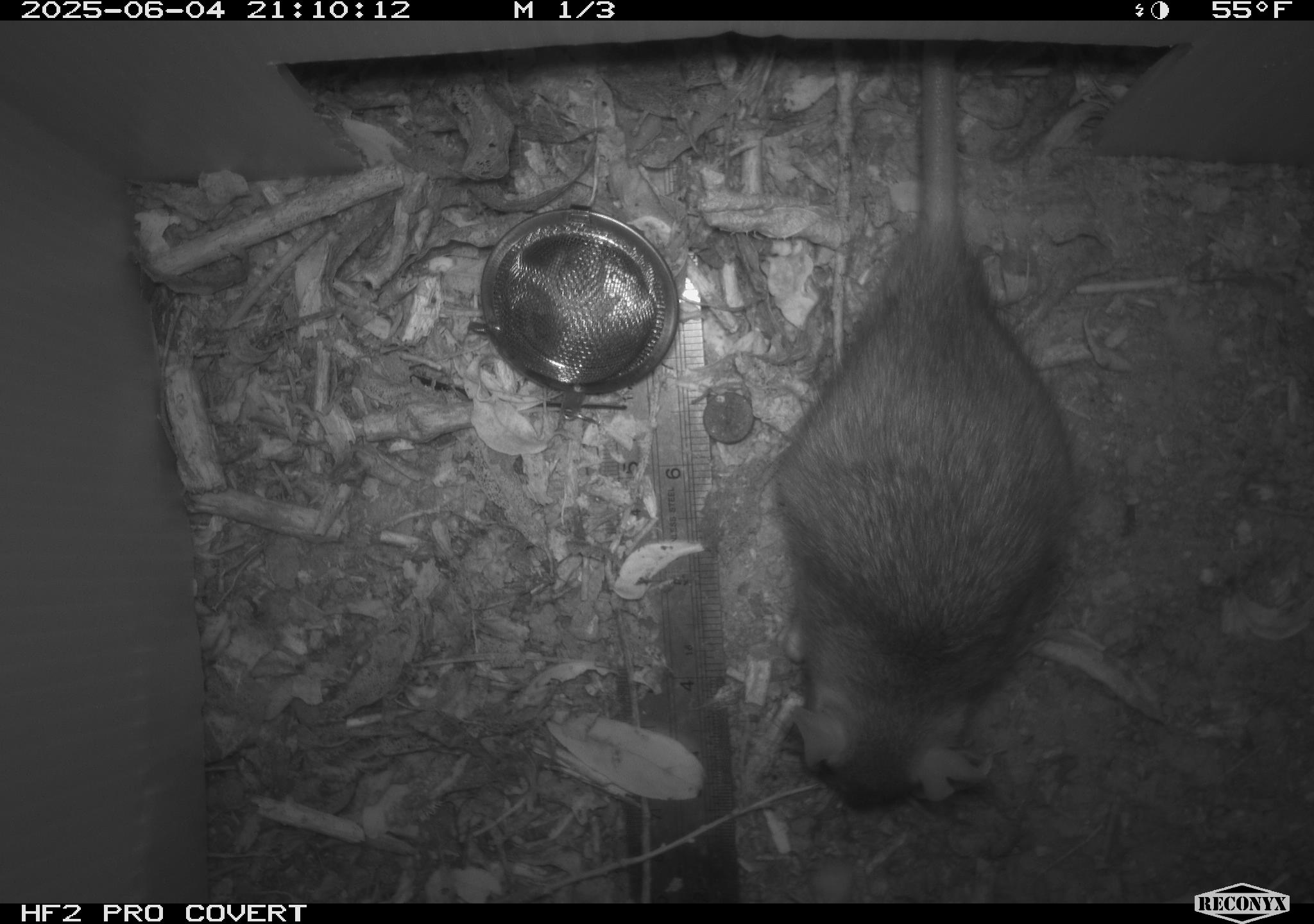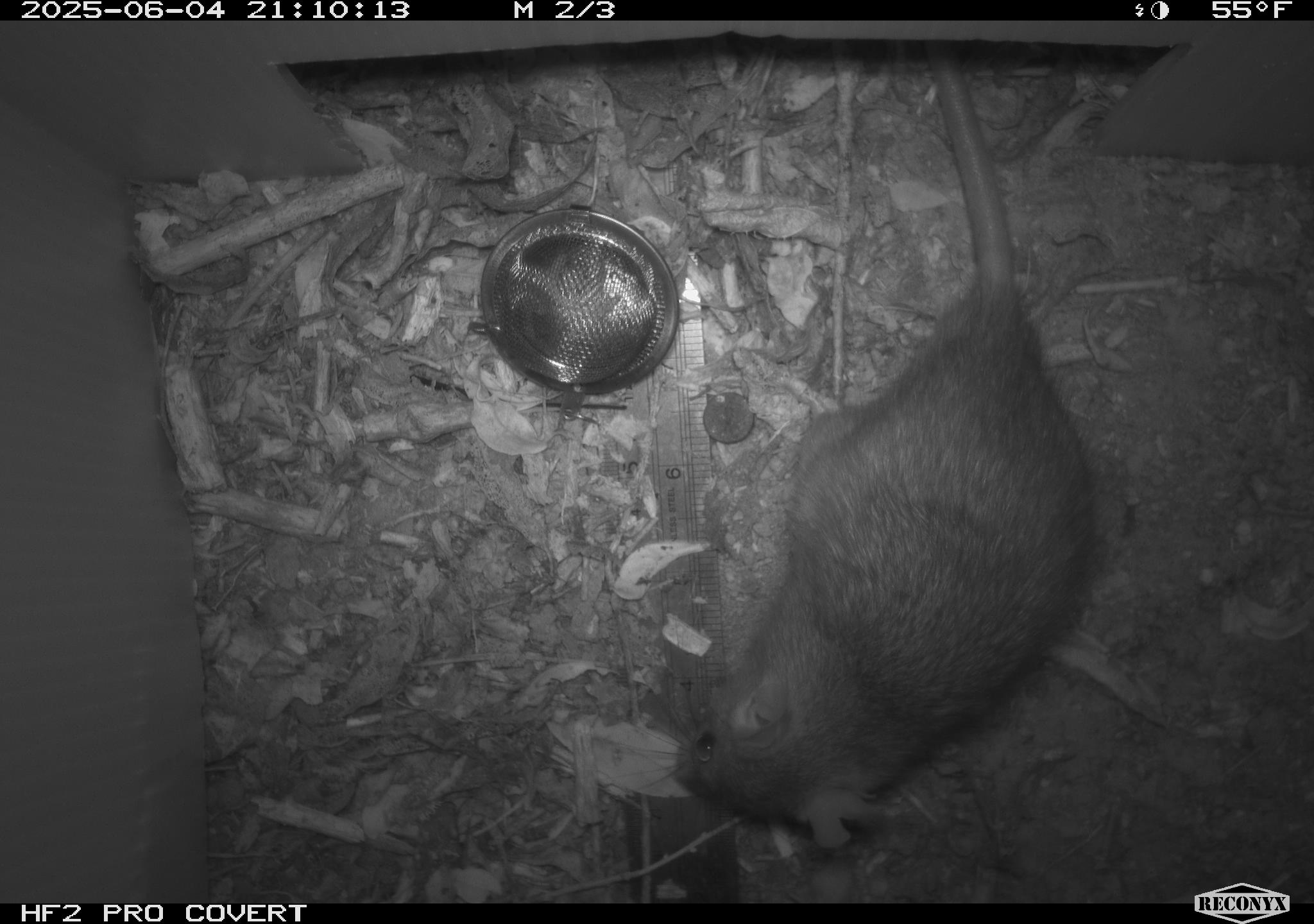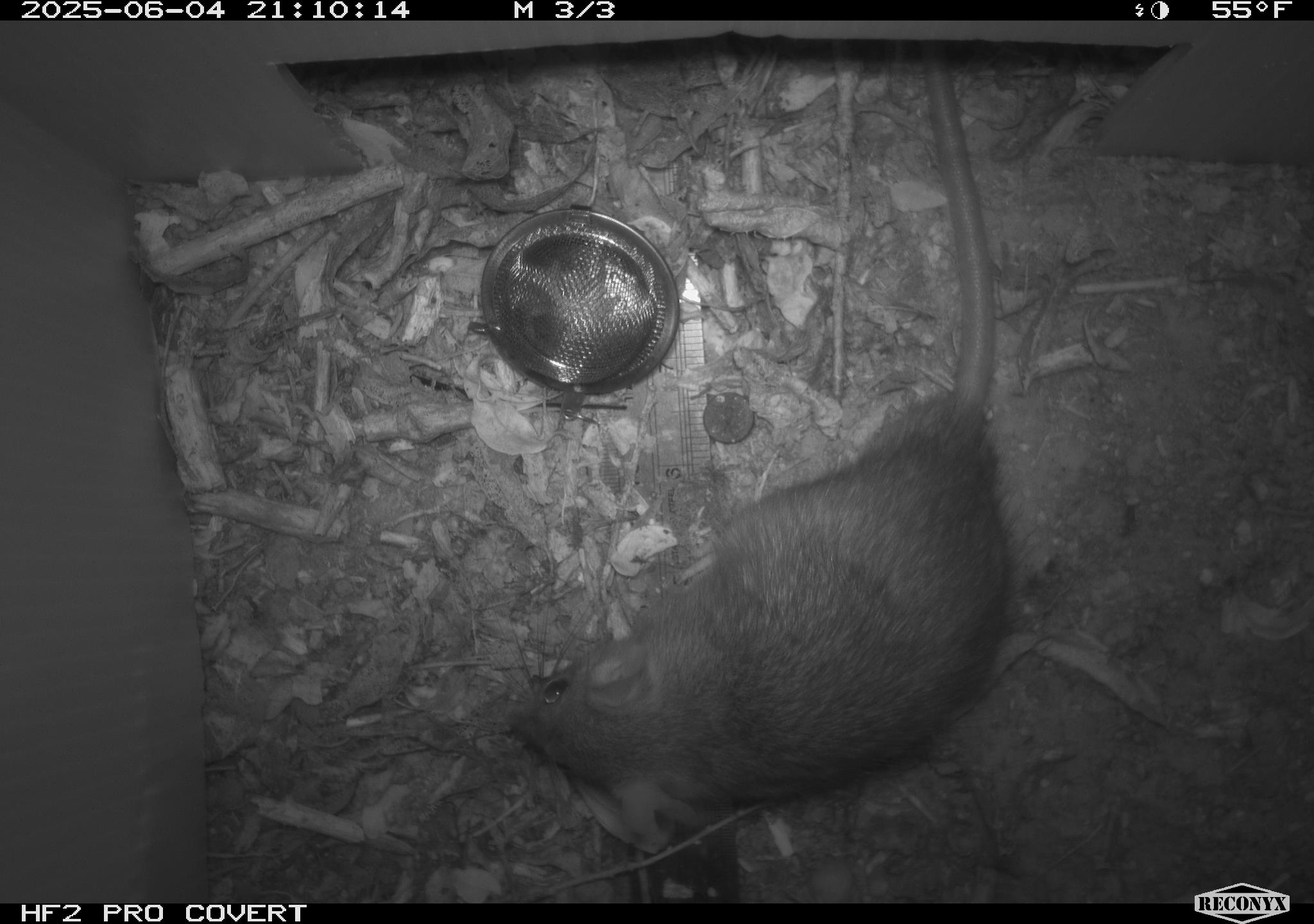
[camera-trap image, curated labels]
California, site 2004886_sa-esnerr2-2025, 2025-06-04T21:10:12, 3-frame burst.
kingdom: Animalia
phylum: Chordata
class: Mammalia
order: Rodentia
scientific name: Rodentia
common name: rodent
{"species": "rodent (Rodentia)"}